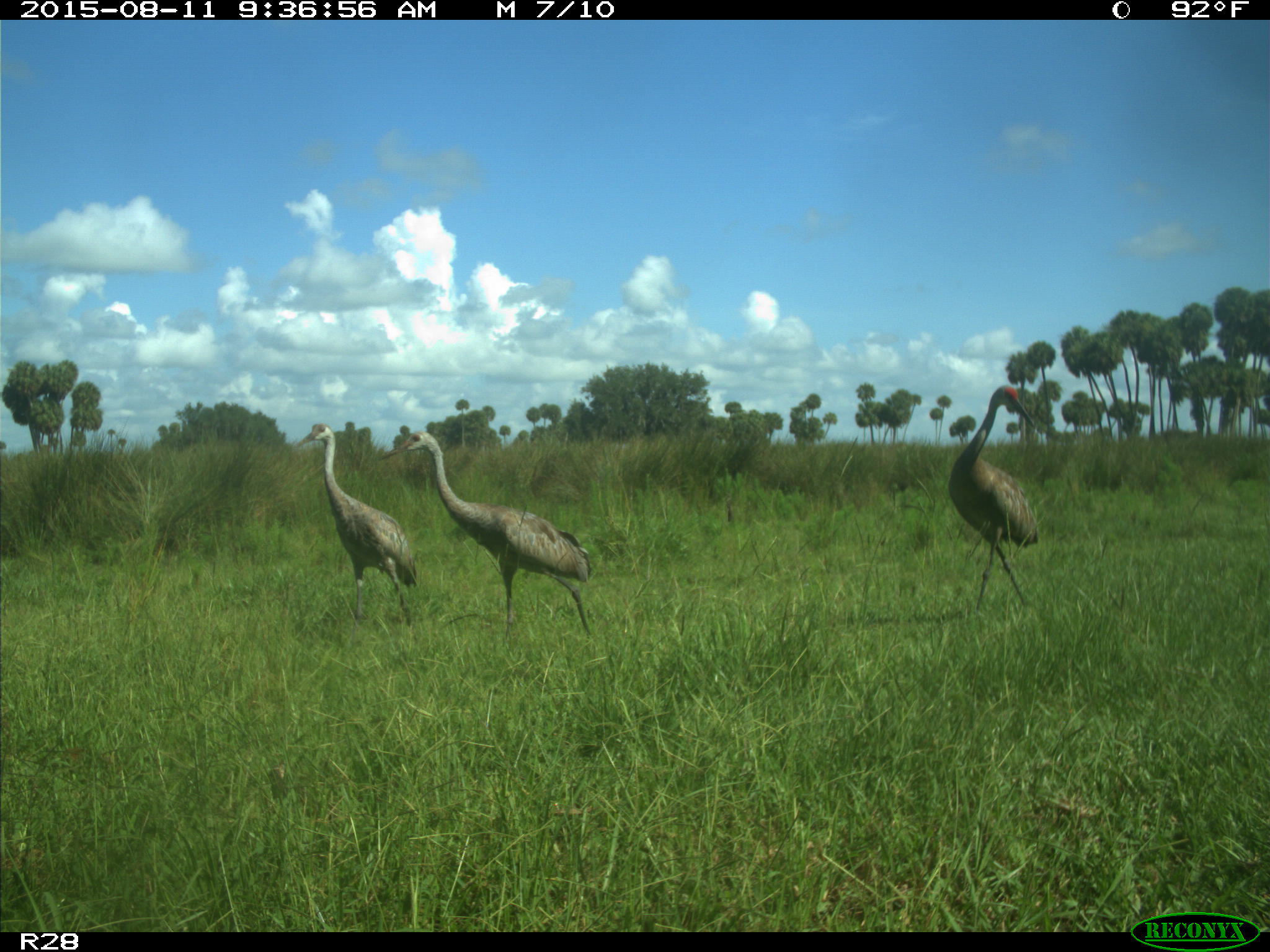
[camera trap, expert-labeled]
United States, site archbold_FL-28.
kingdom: Animalia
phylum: Chordata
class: Aves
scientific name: Aves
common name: birds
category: unidentified bird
Unidentified bird (birds) (Aves).